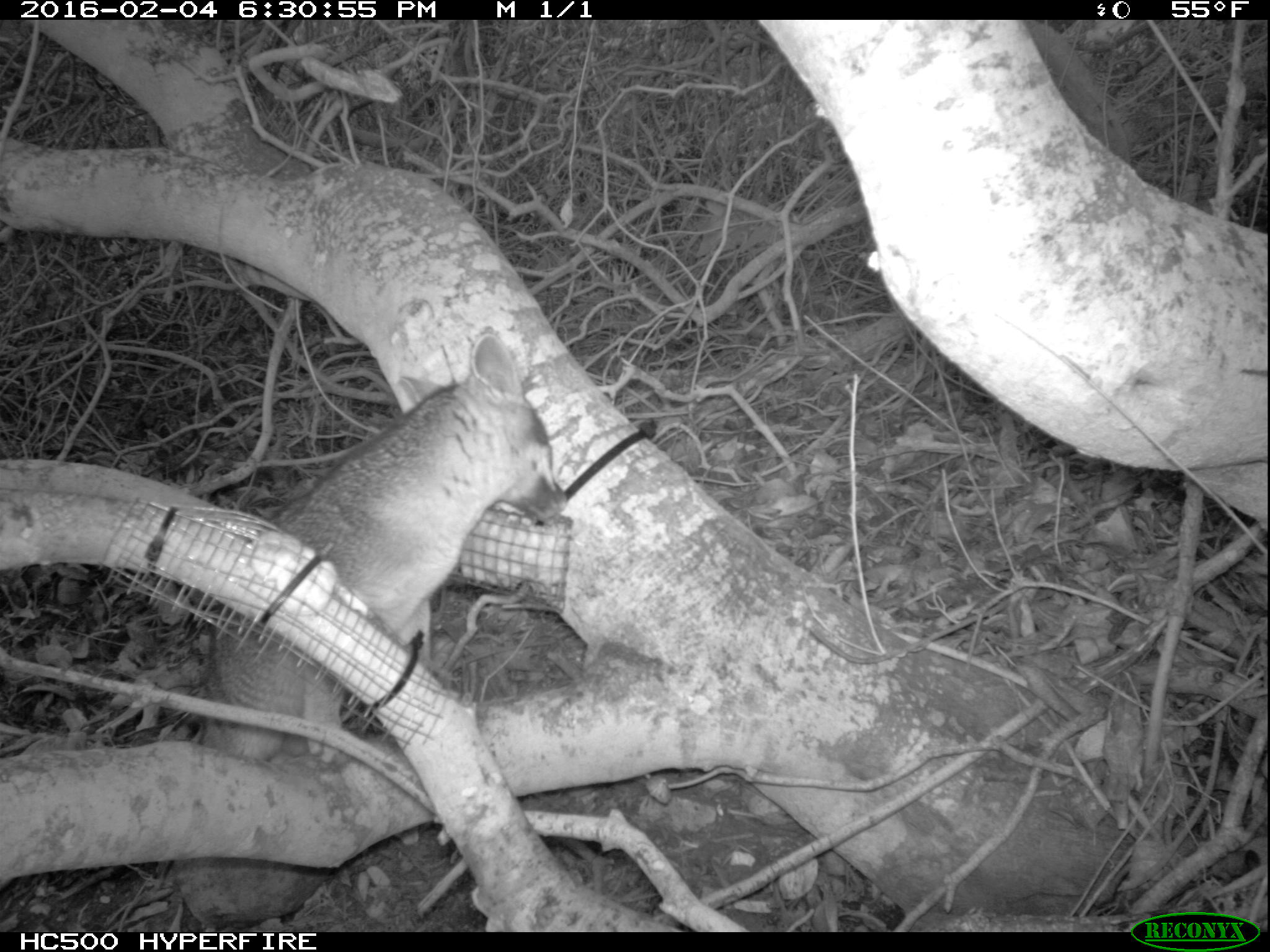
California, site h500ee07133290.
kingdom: Animalia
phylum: Chordata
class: Mammalia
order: Carnivora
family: Canidae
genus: Urocyon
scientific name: Urocyon littoralis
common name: island fox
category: fox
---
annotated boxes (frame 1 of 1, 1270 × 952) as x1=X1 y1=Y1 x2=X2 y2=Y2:
fox: x1=198 y1=330 x2=565 y2=757